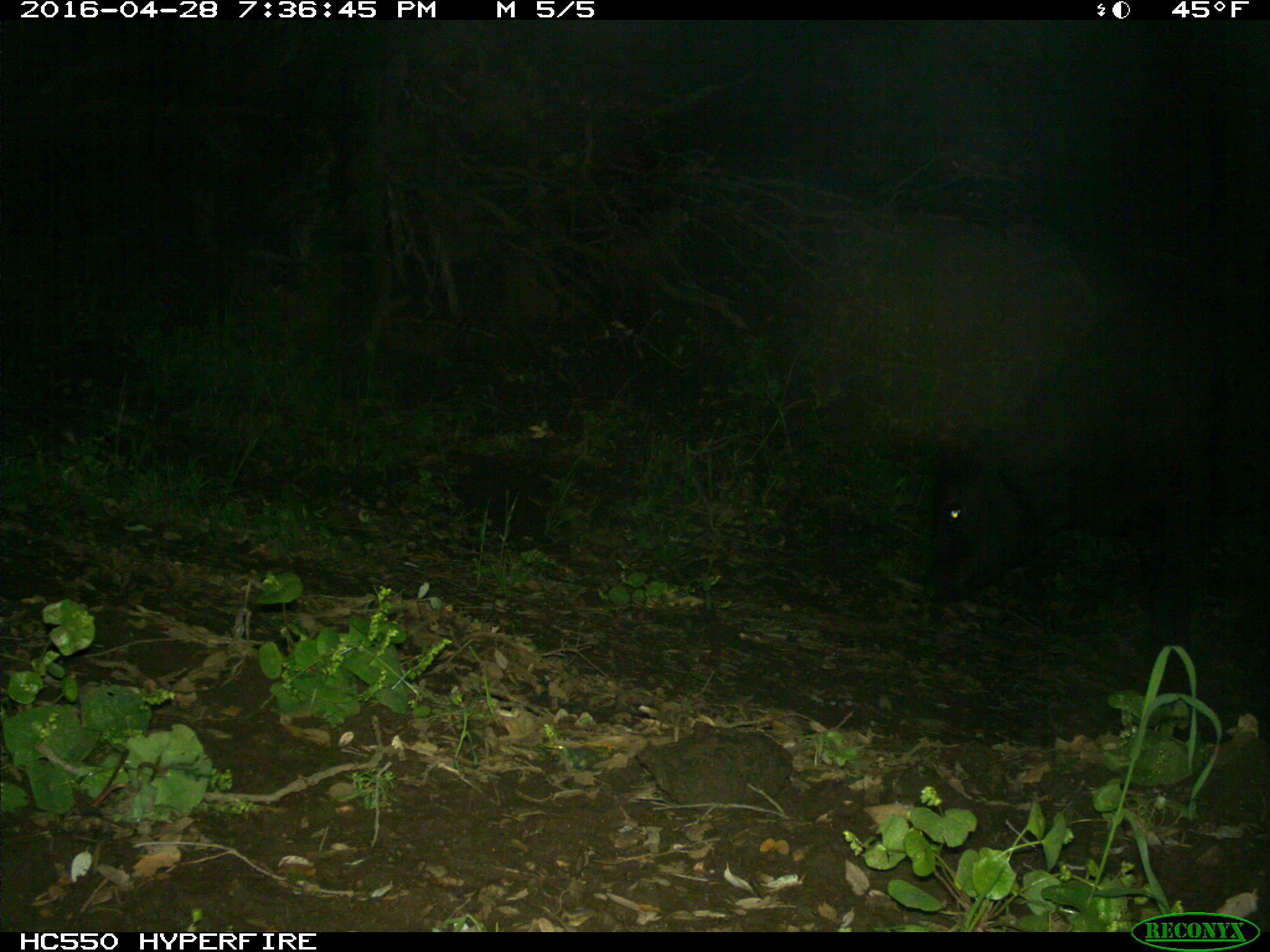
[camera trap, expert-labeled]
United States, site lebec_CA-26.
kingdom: Animalia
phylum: Chordata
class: Mammalia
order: Artiodactyla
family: Bovidae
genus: Bos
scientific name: Bos taurus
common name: domestic cow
Bos taurus (domestic cow).